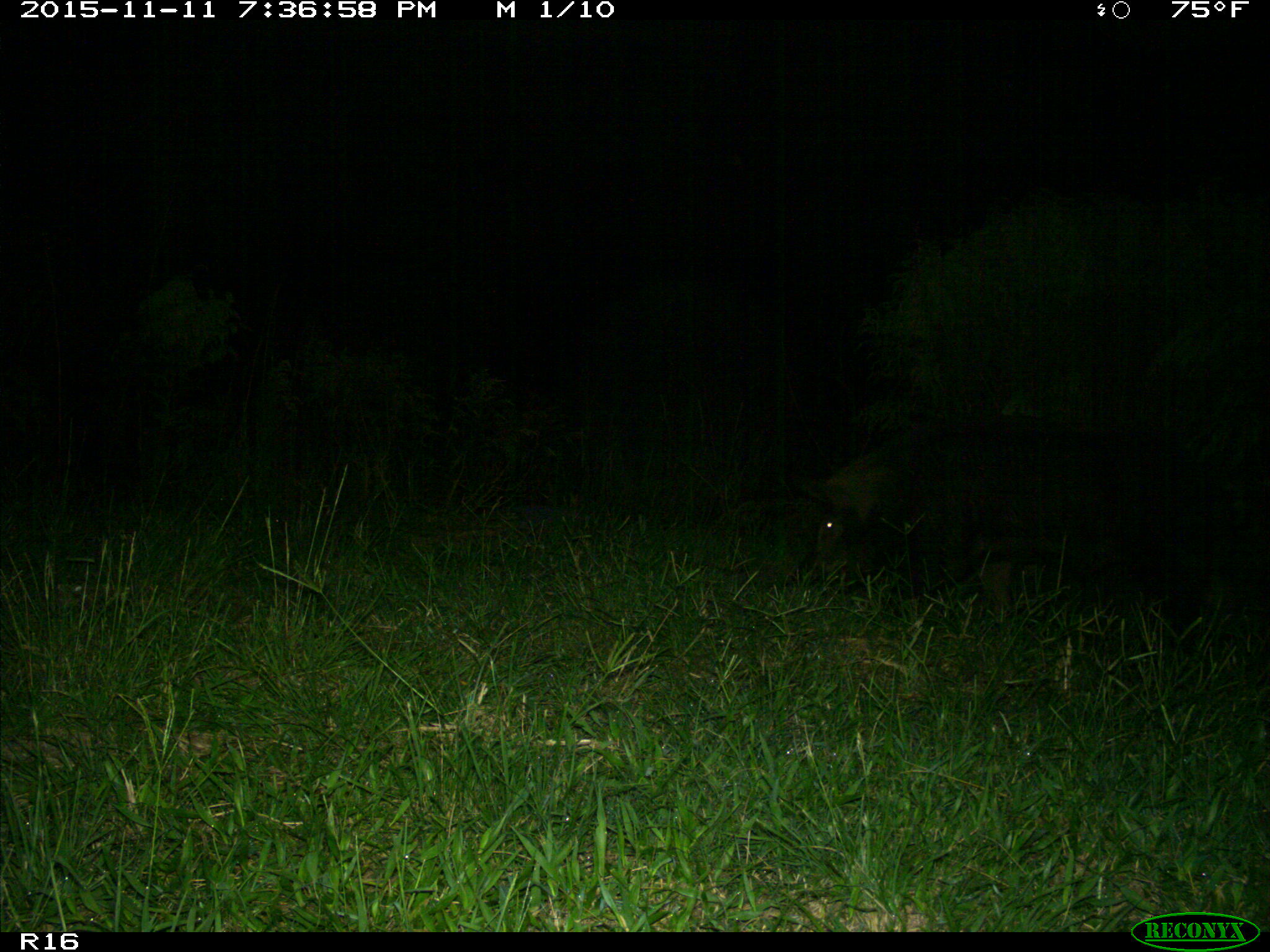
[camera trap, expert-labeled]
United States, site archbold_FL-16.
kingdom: Animalia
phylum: Chordata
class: Mammalia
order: Artiodactyla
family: Suidae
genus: Sus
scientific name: Sus scrofa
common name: wild boar